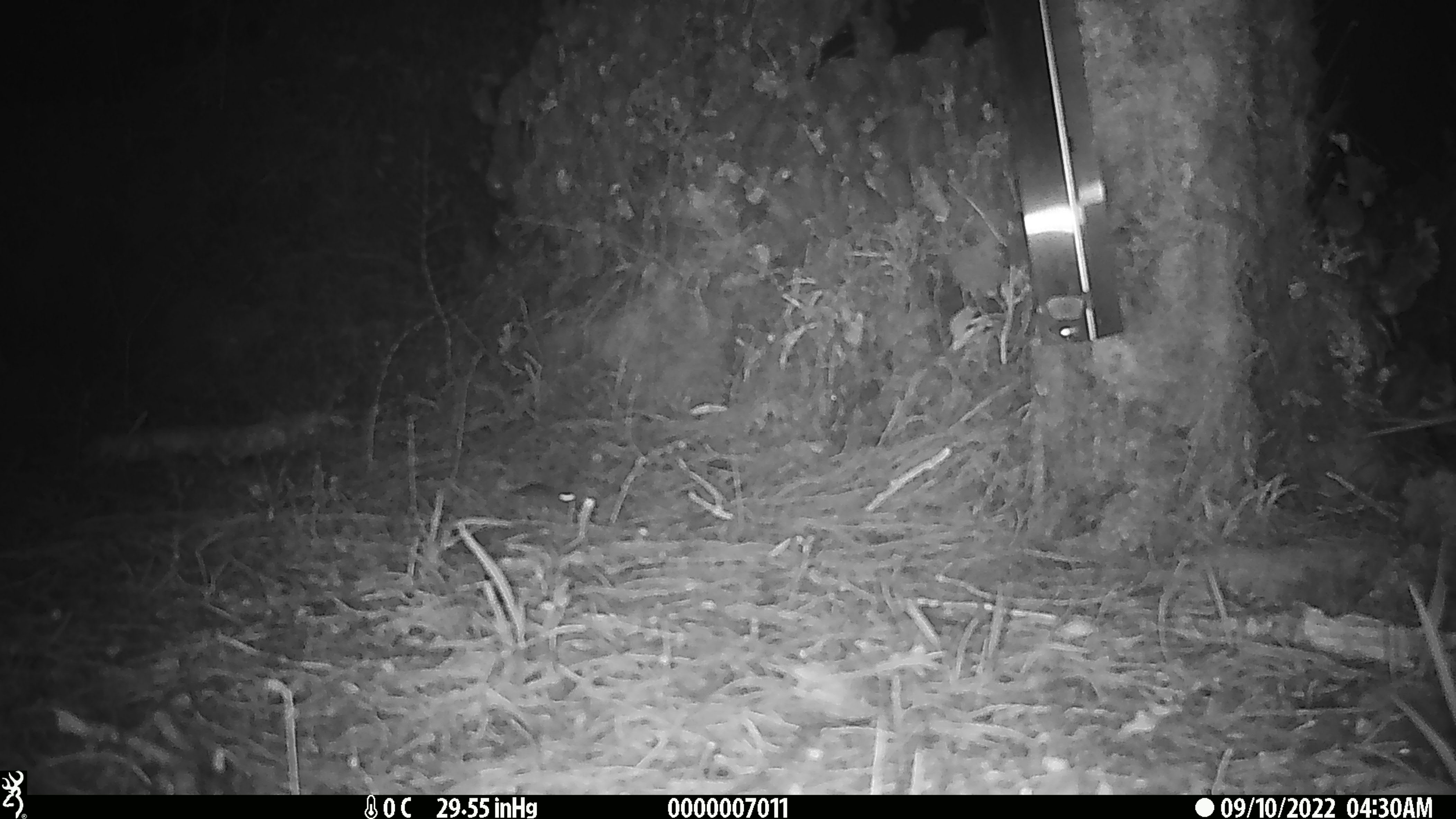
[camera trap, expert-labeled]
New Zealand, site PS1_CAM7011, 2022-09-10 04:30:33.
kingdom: Animalia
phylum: Chordata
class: Mammalia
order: Rodentia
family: Muridae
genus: Mus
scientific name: Mus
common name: mouse